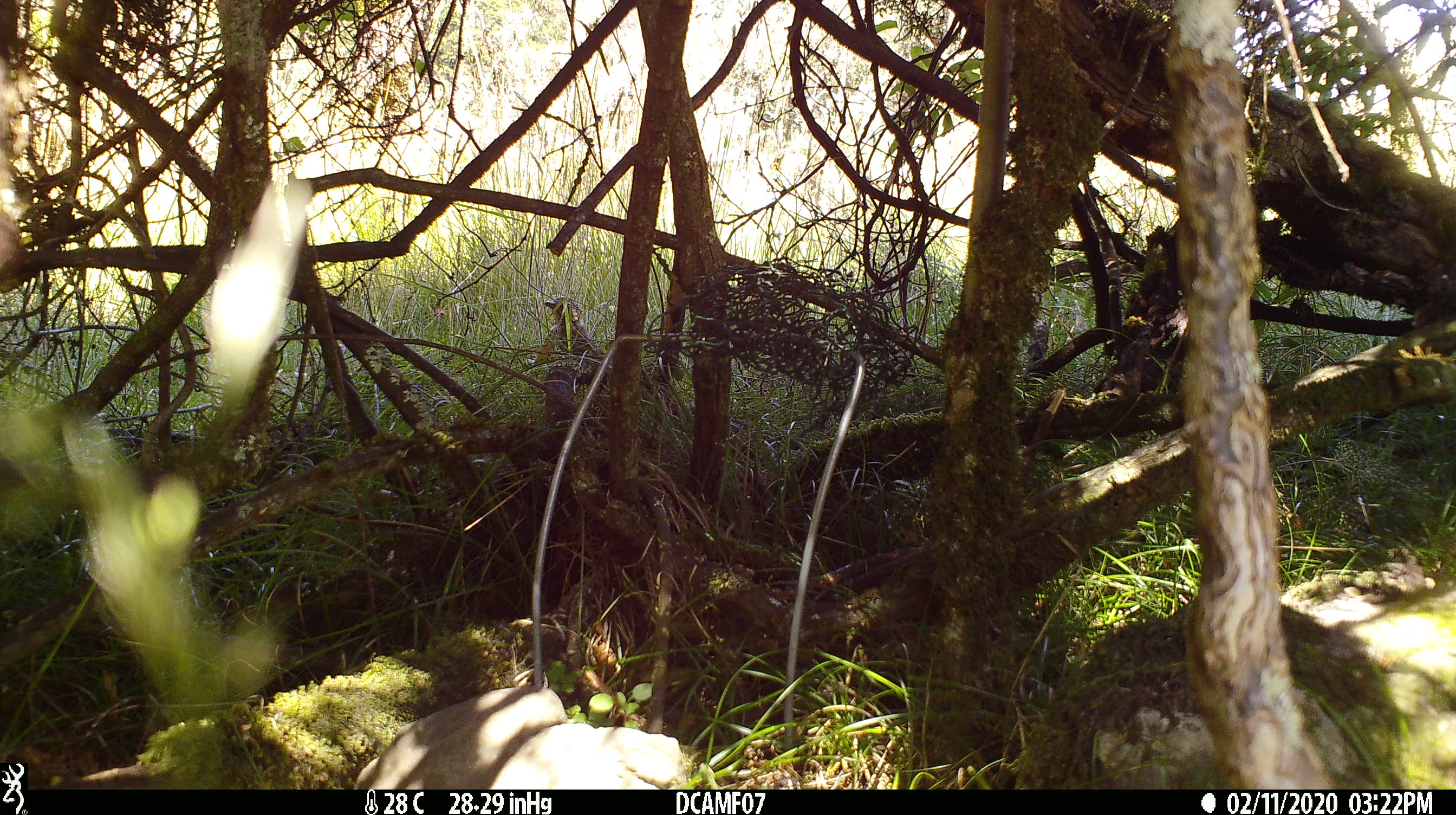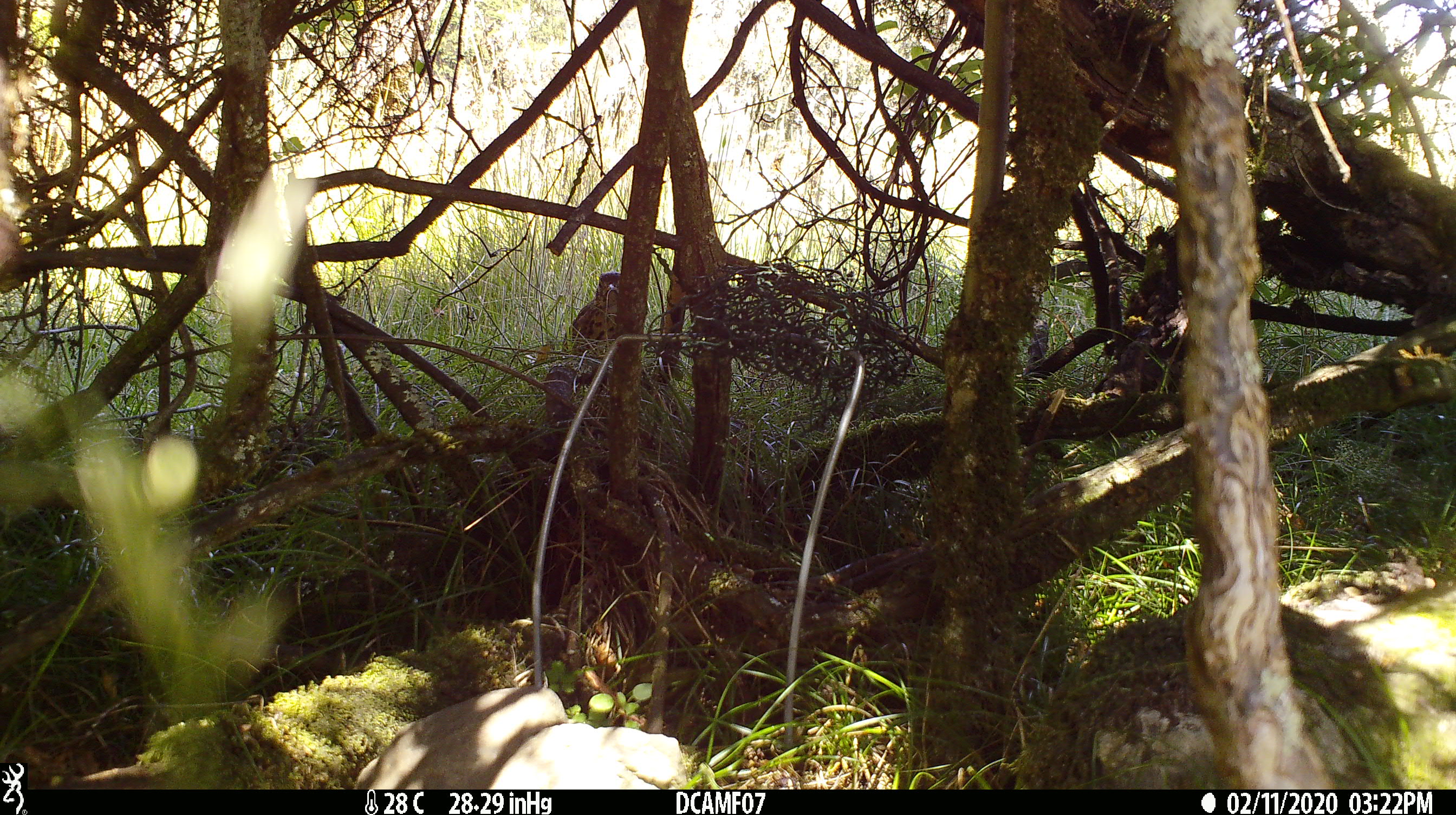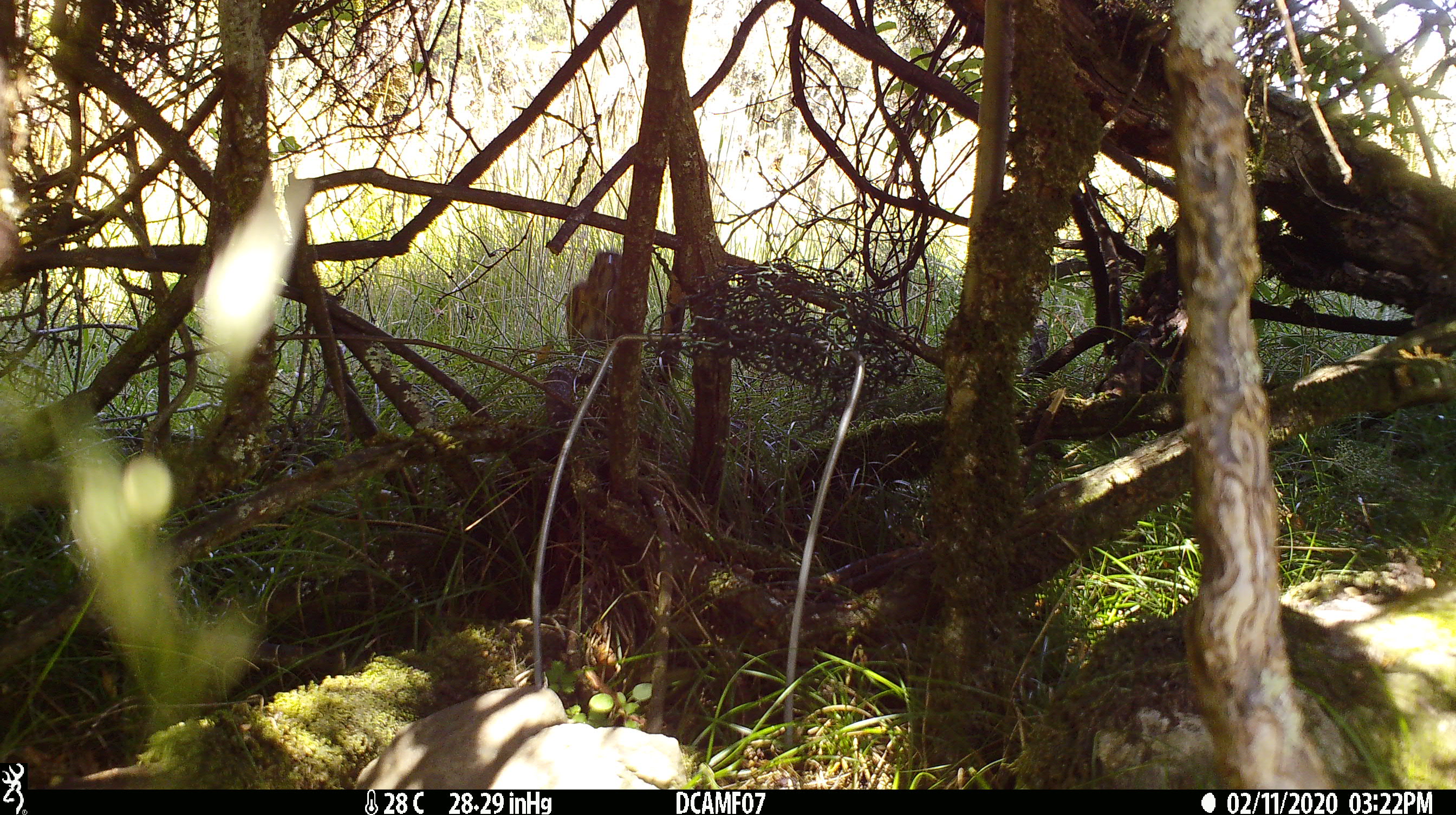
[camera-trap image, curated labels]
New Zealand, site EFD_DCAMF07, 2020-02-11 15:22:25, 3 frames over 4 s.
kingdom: Animalia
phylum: Chordata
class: Aves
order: Passeriformes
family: Turdidae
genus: Turdus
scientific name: Turdus philomelos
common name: song thrush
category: thrush